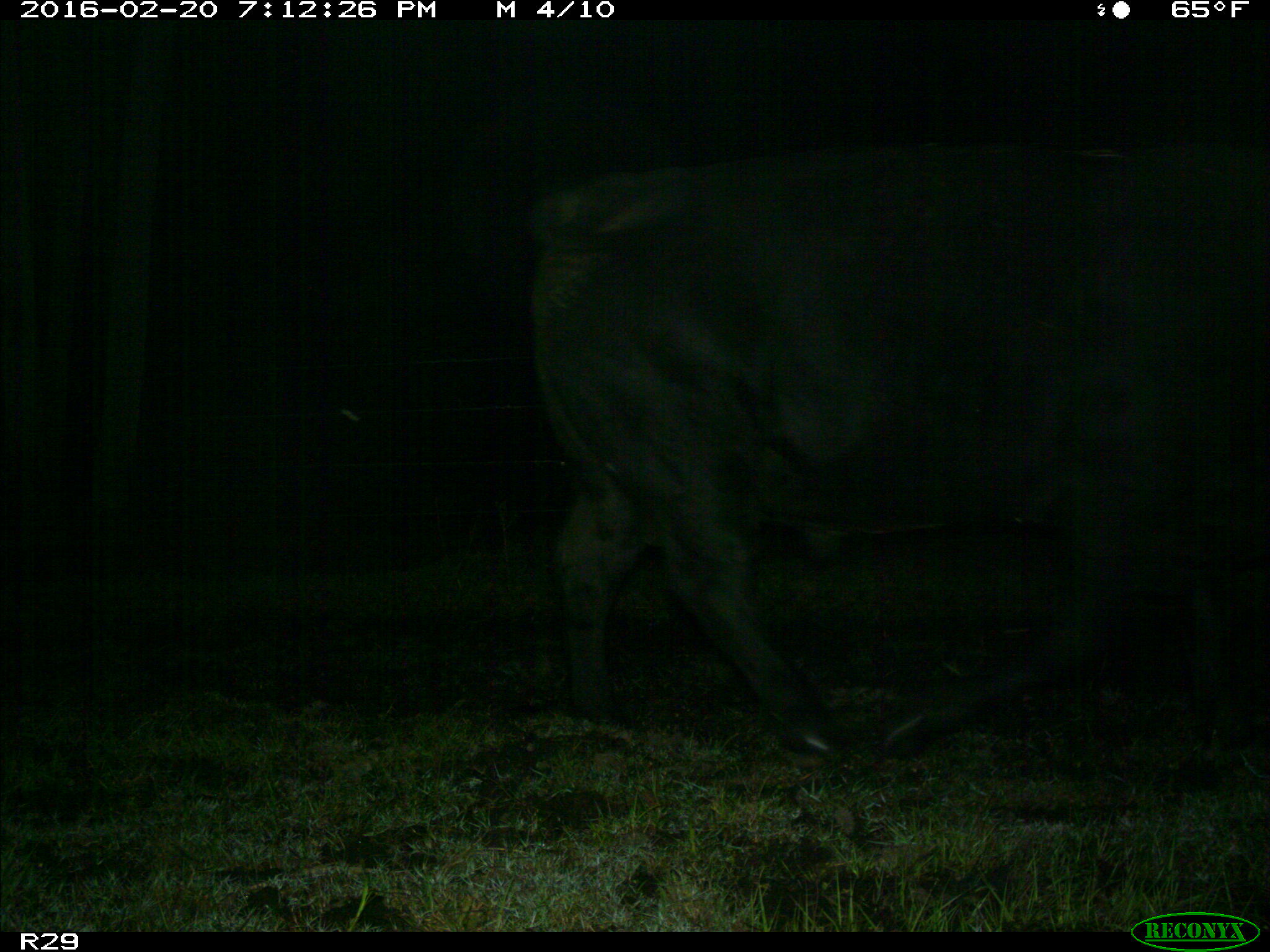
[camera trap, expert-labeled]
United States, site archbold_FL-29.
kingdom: Animalia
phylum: Chordata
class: Mammalia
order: Artiodactyla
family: Bovidae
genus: Bos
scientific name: Bos taurus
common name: domestic cow